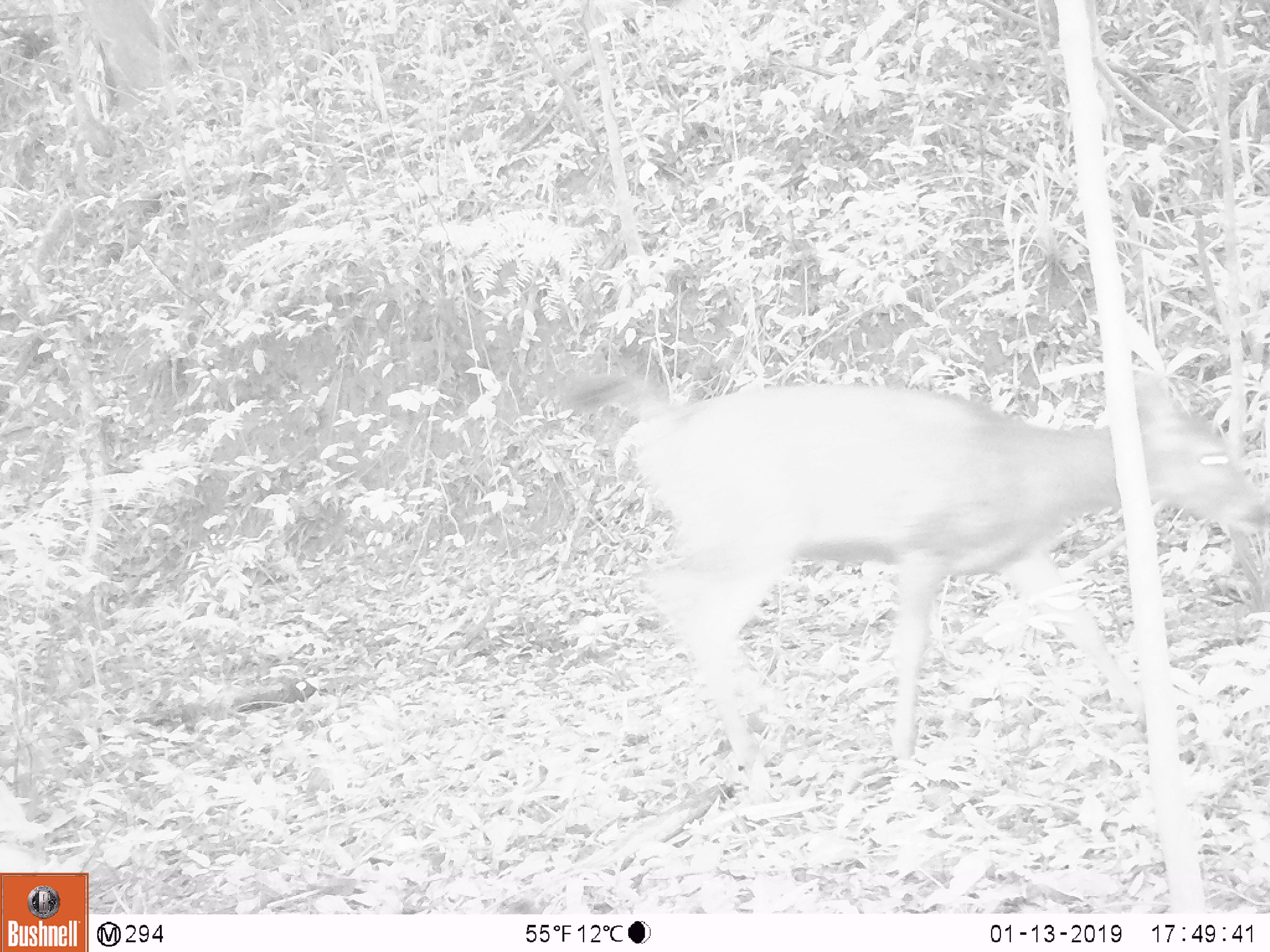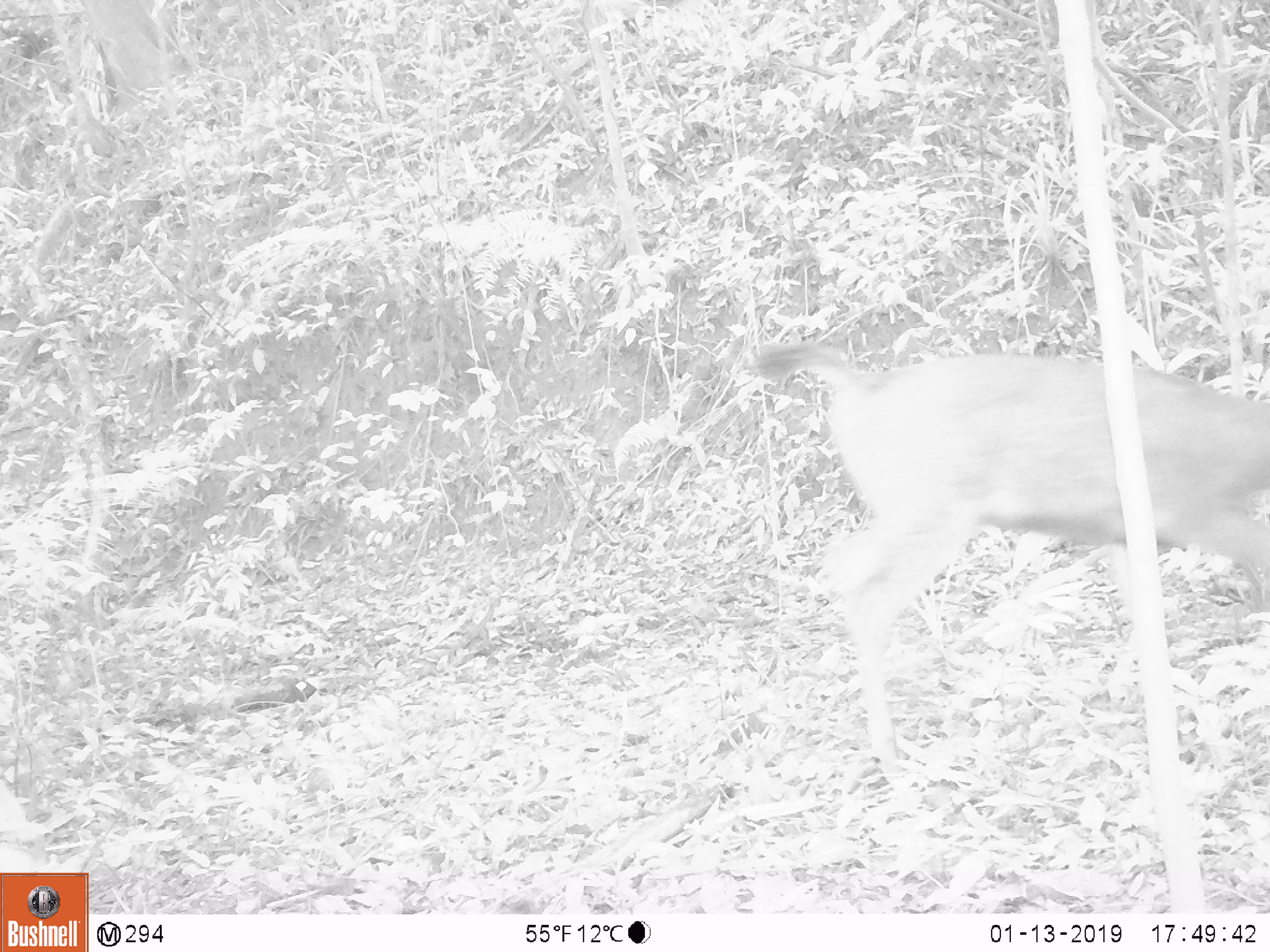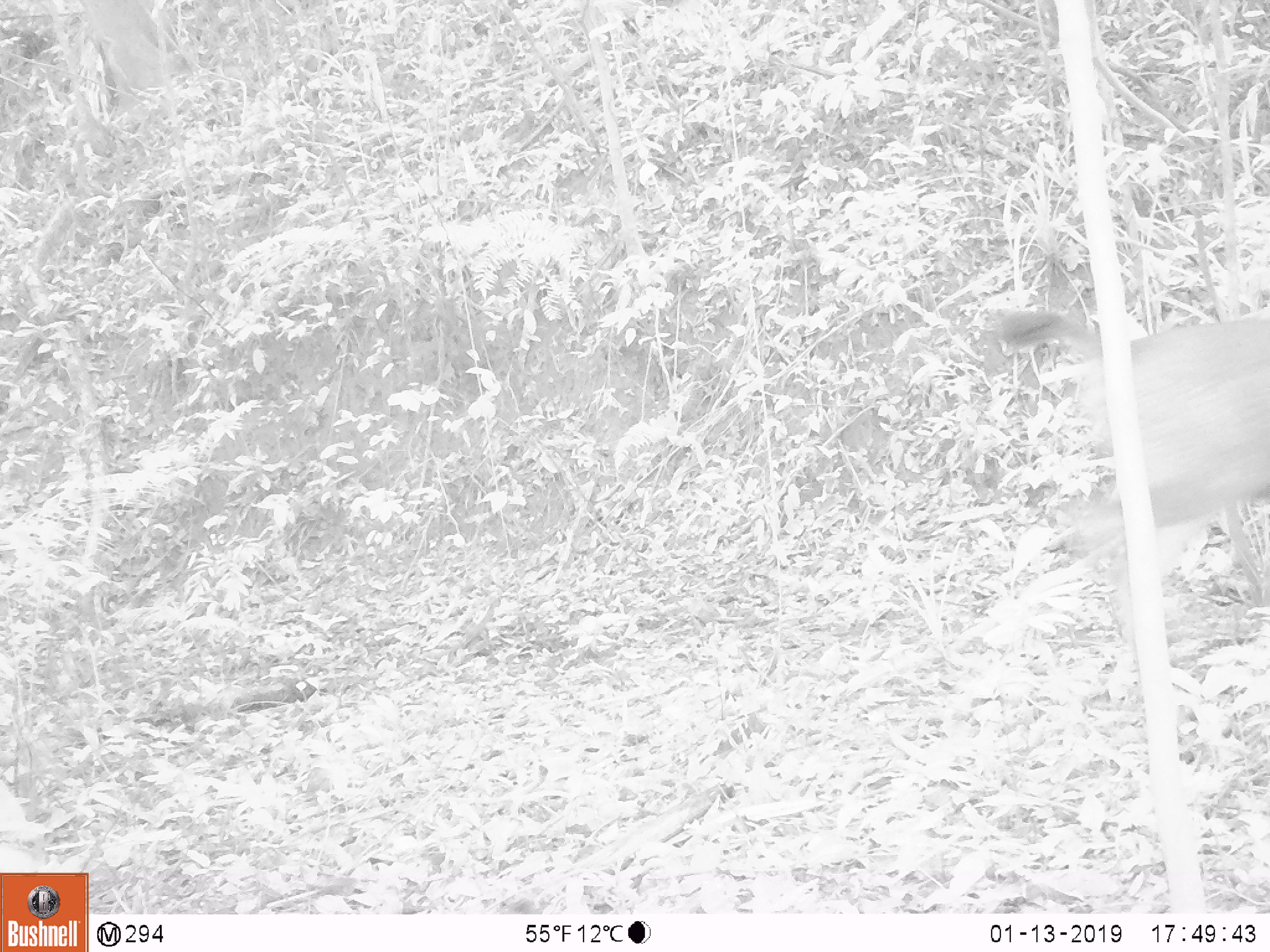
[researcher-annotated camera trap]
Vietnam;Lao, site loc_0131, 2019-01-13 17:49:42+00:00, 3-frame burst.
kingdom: Animalia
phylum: Chordata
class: Mammalia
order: Artiodactyla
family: Cervidae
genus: Rusa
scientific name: Rusa unicolor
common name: sambar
Sambar (Rusa unicolor). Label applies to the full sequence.